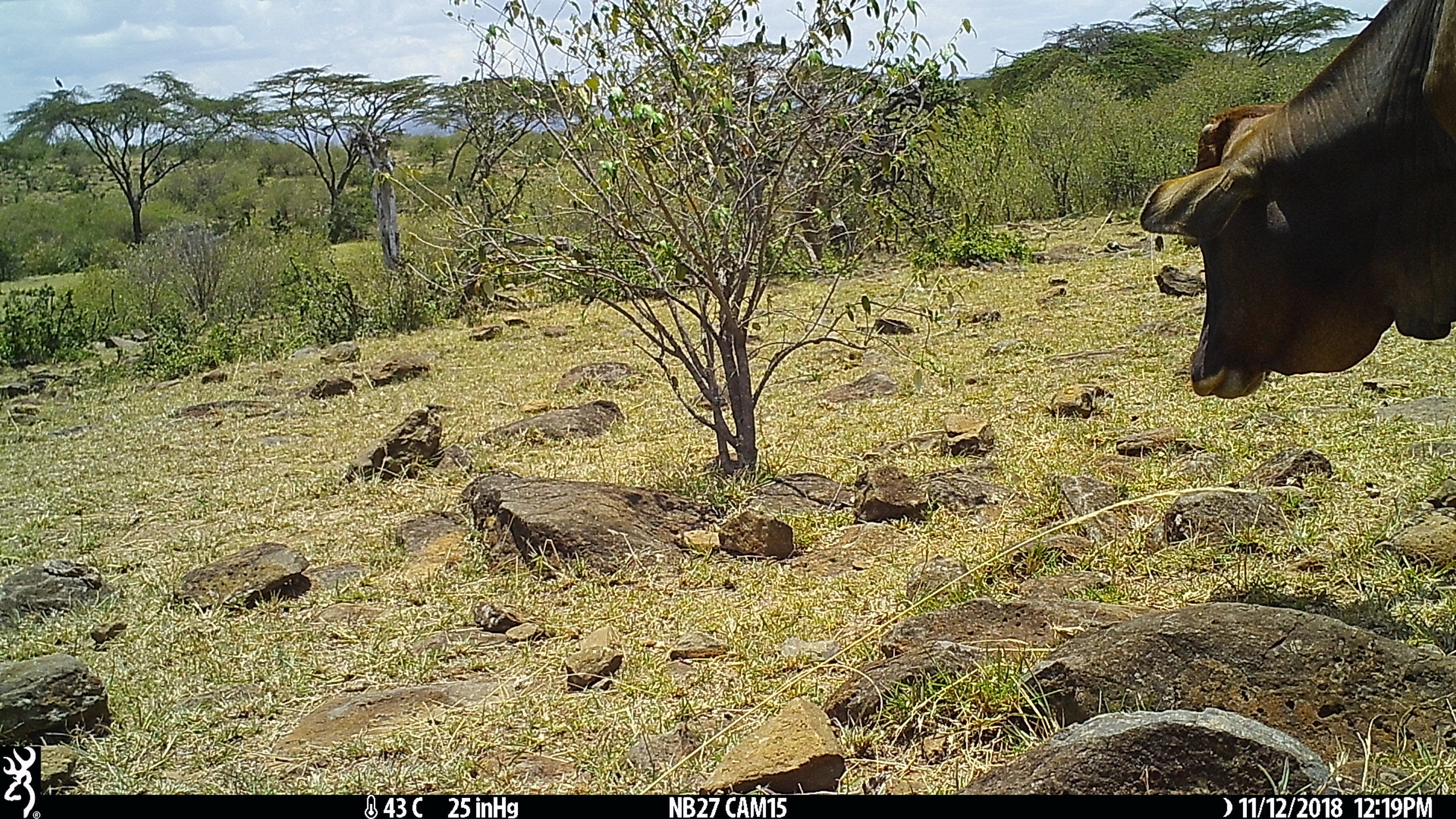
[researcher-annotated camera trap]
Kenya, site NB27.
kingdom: Animalia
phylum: Chordata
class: Mammalia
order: Artiodactyla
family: Bovidae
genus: Bos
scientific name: Bos taurus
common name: cattle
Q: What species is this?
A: Cattle (Bos taurus).